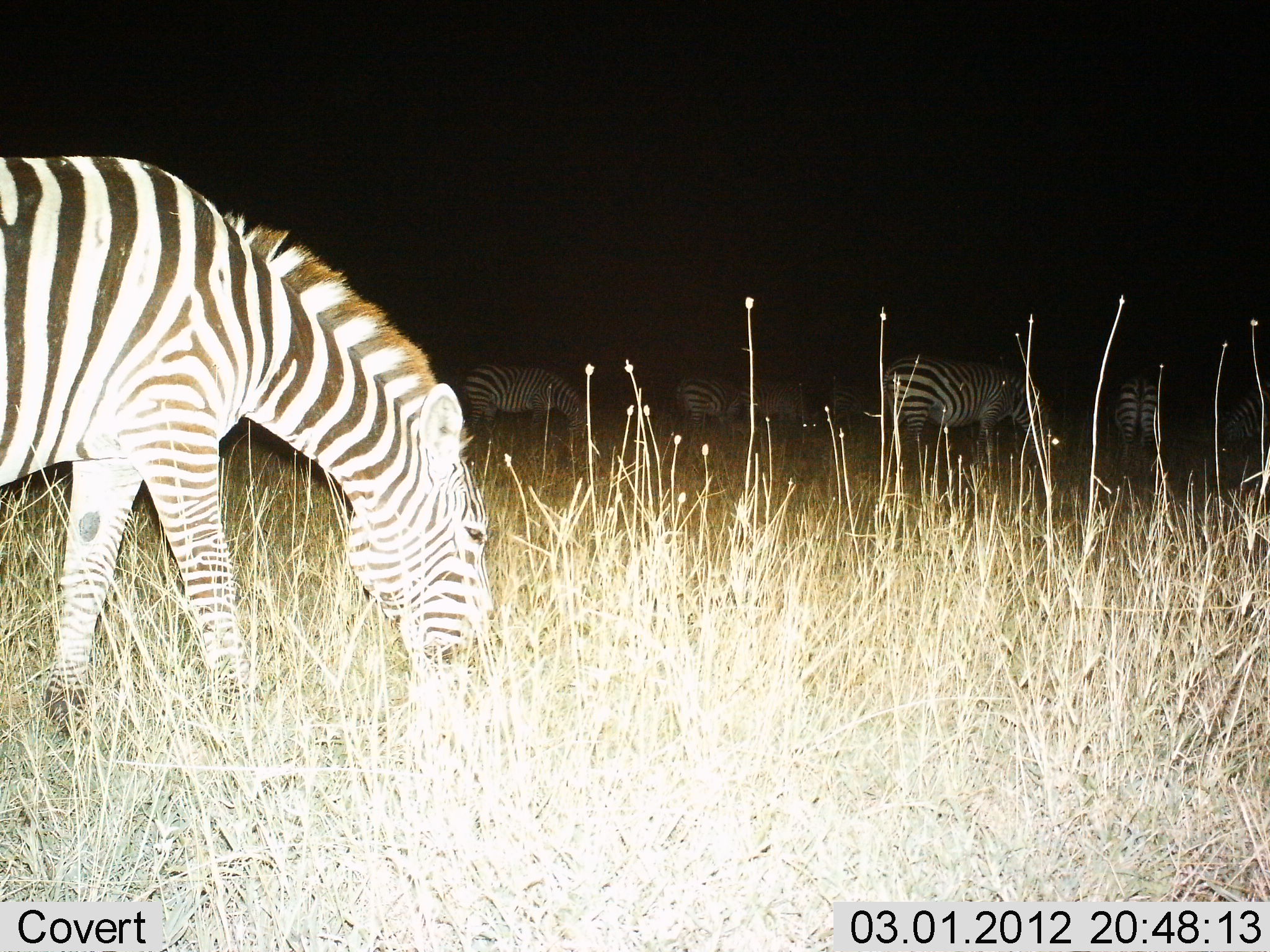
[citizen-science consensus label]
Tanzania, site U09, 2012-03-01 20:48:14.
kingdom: Animalia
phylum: Chordata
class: Mammalia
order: Perissodactyla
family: Equidae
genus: Equus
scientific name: Equus quagga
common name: plains zebra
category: zebra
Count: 8.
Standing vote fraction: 7%.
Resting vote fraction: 0%.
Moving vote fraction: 0%.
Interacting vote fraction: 0%.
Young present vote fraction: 0%.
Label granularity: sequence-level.